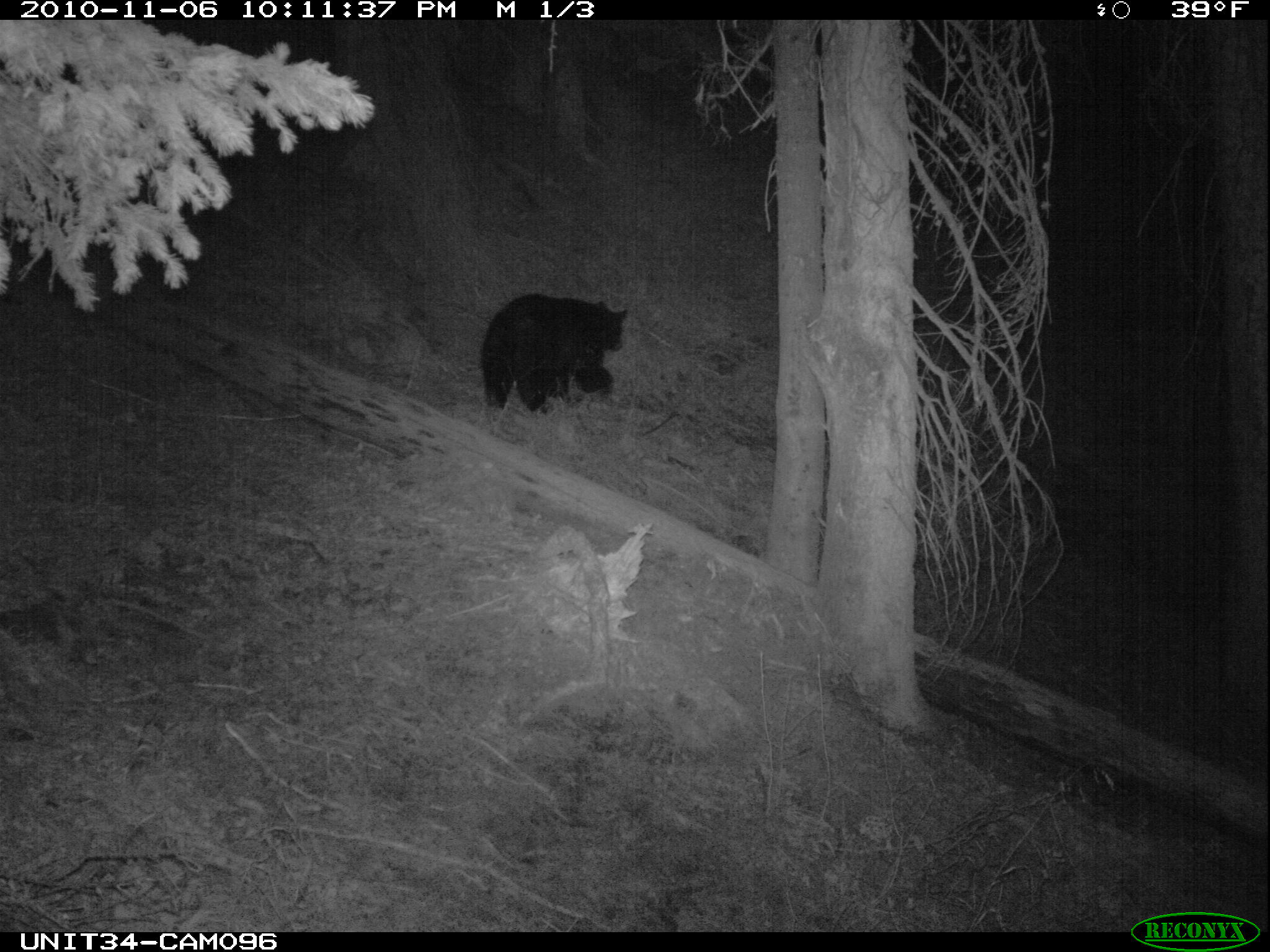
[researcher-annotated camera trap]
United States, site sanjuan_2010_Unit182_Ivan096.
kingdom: Animalia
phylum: Chordata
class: Mammalia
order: Carnivora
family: Ursidae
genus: Ursus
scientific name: Ursus americanus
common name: american black bear